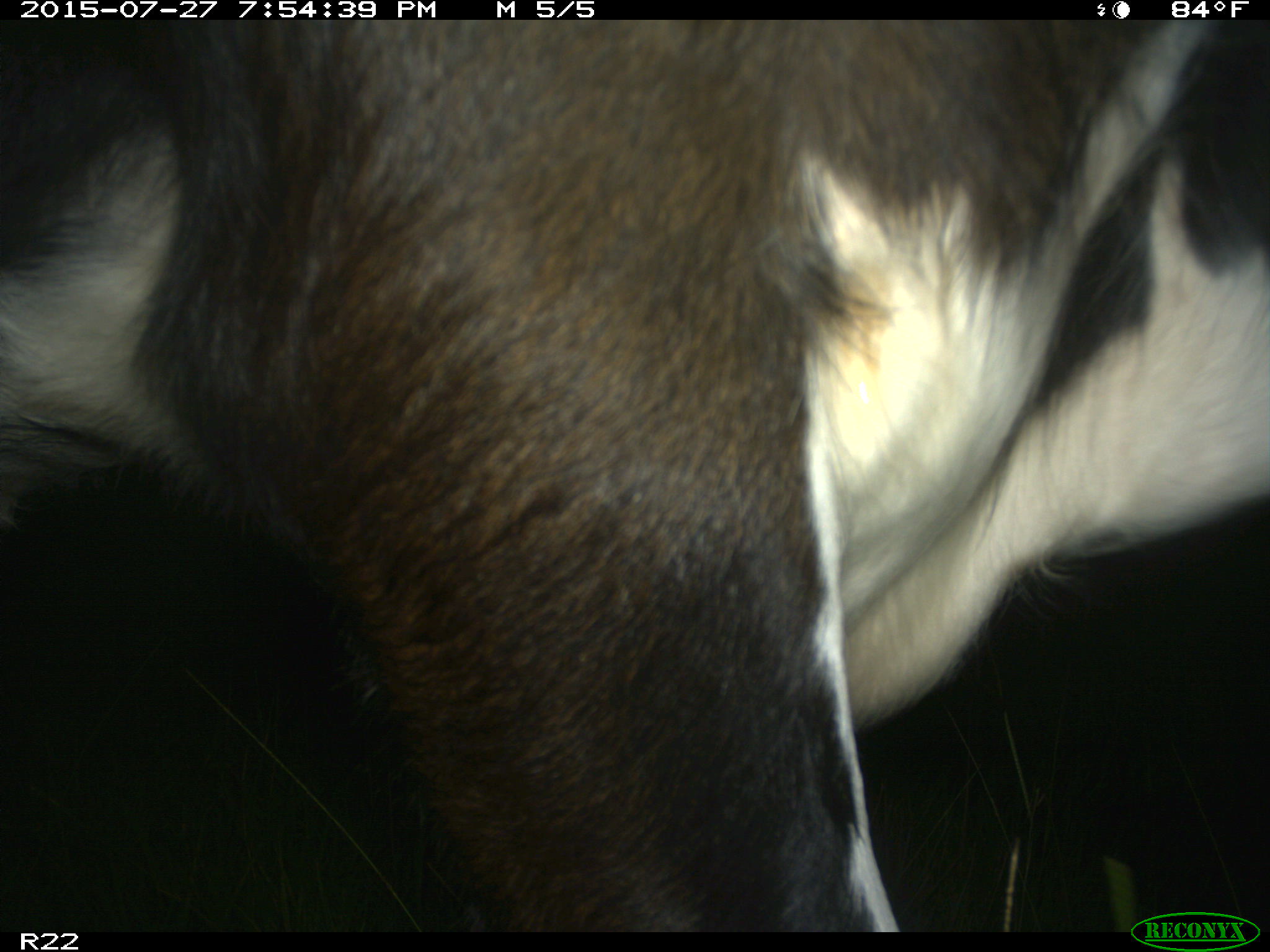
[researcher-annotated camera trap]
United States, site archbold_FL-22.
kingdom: Animalia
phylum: Chordata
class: Mammalia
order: Artiodactyla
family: Bovidae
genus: Bos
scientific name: Bos taurus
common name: domestic cow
Bos taurus (domestic cow).